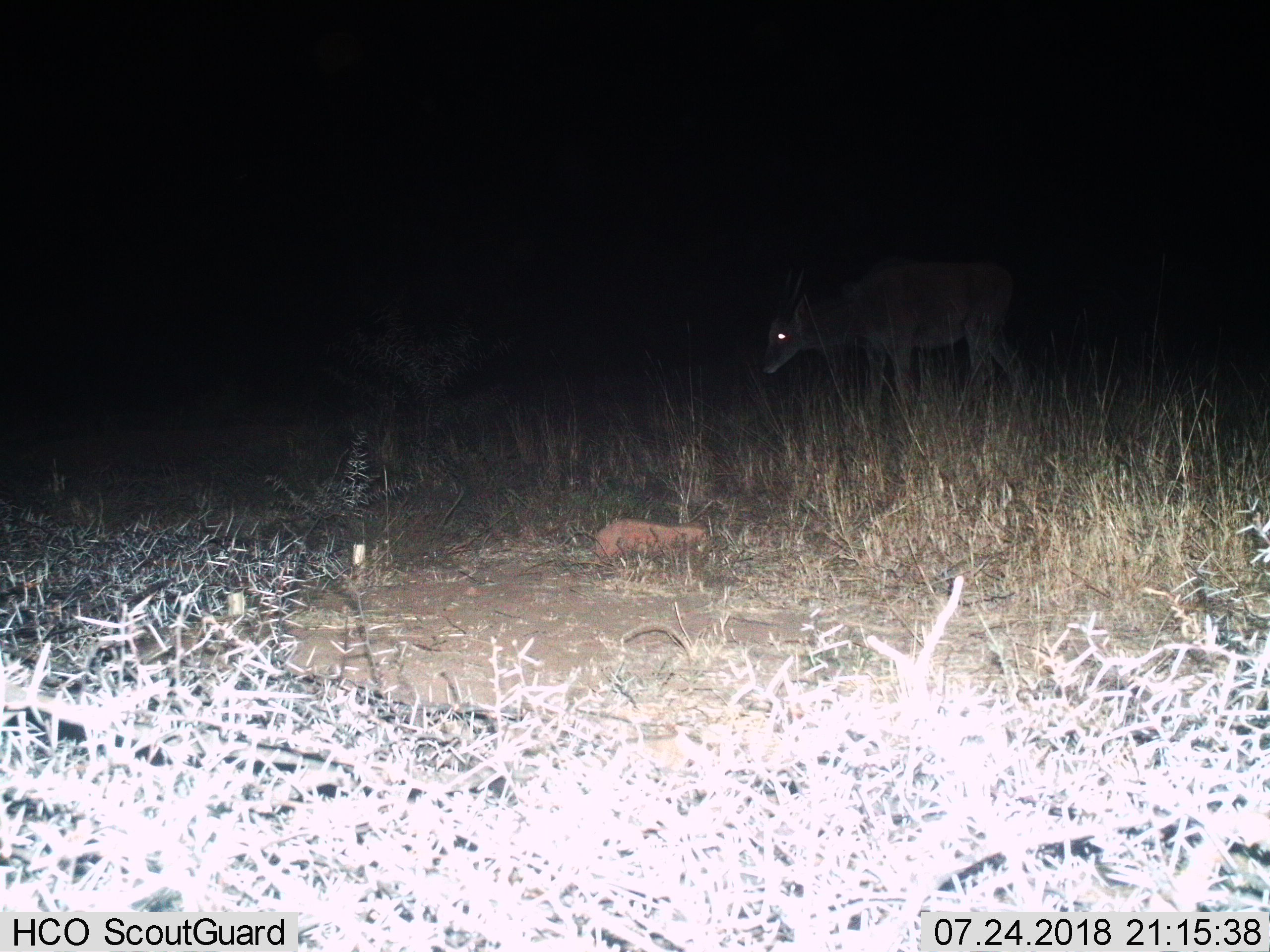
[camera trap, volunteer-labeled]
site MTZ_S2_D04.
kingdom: Animalia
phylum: Chordata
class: Mammalia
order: Artiodactyla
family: Bovidae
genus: Tragelaphus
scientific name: Tragelaphus oryx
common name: eland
Eland (Tragelaphus oryx), count 1. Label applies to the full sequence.